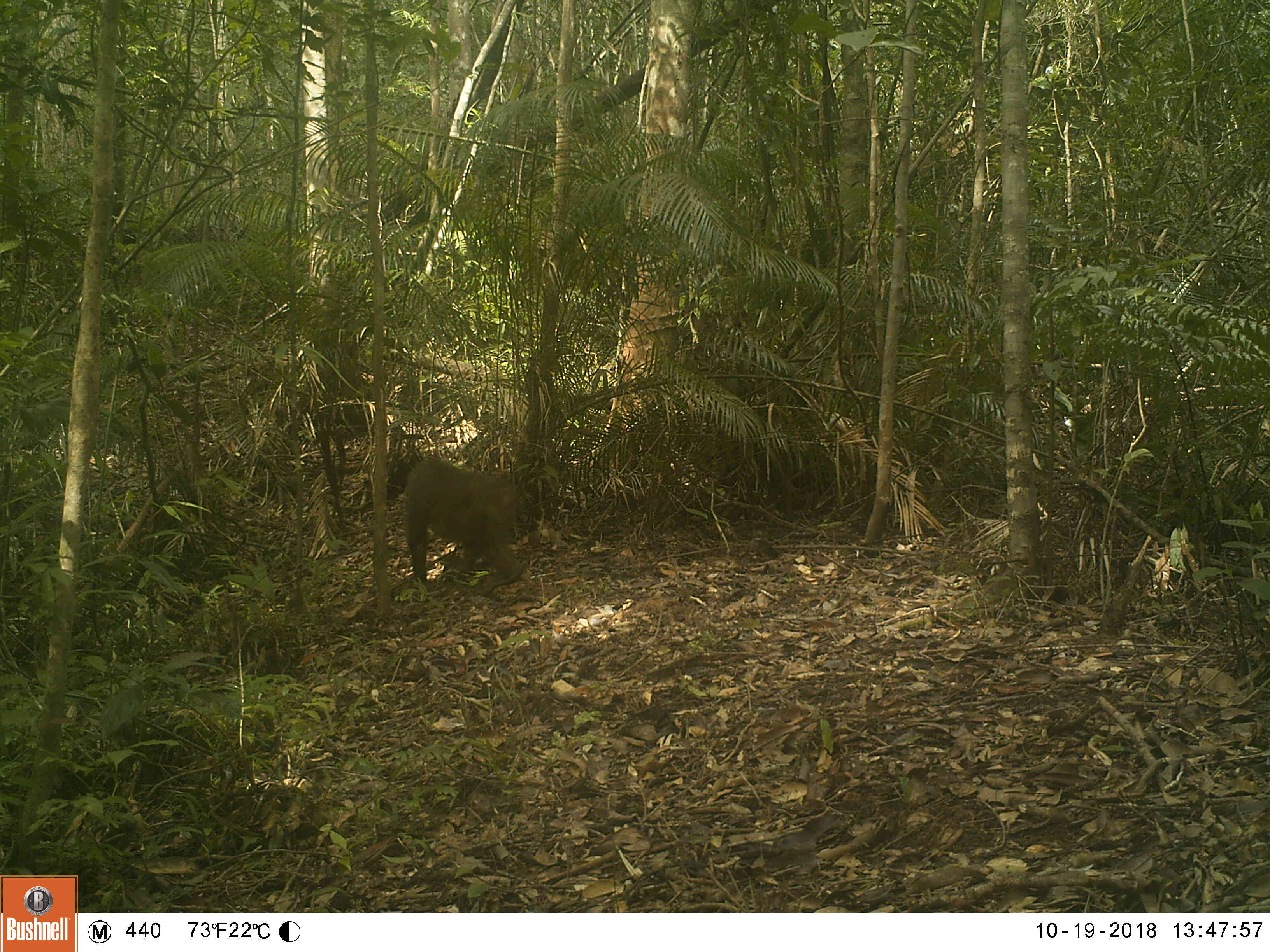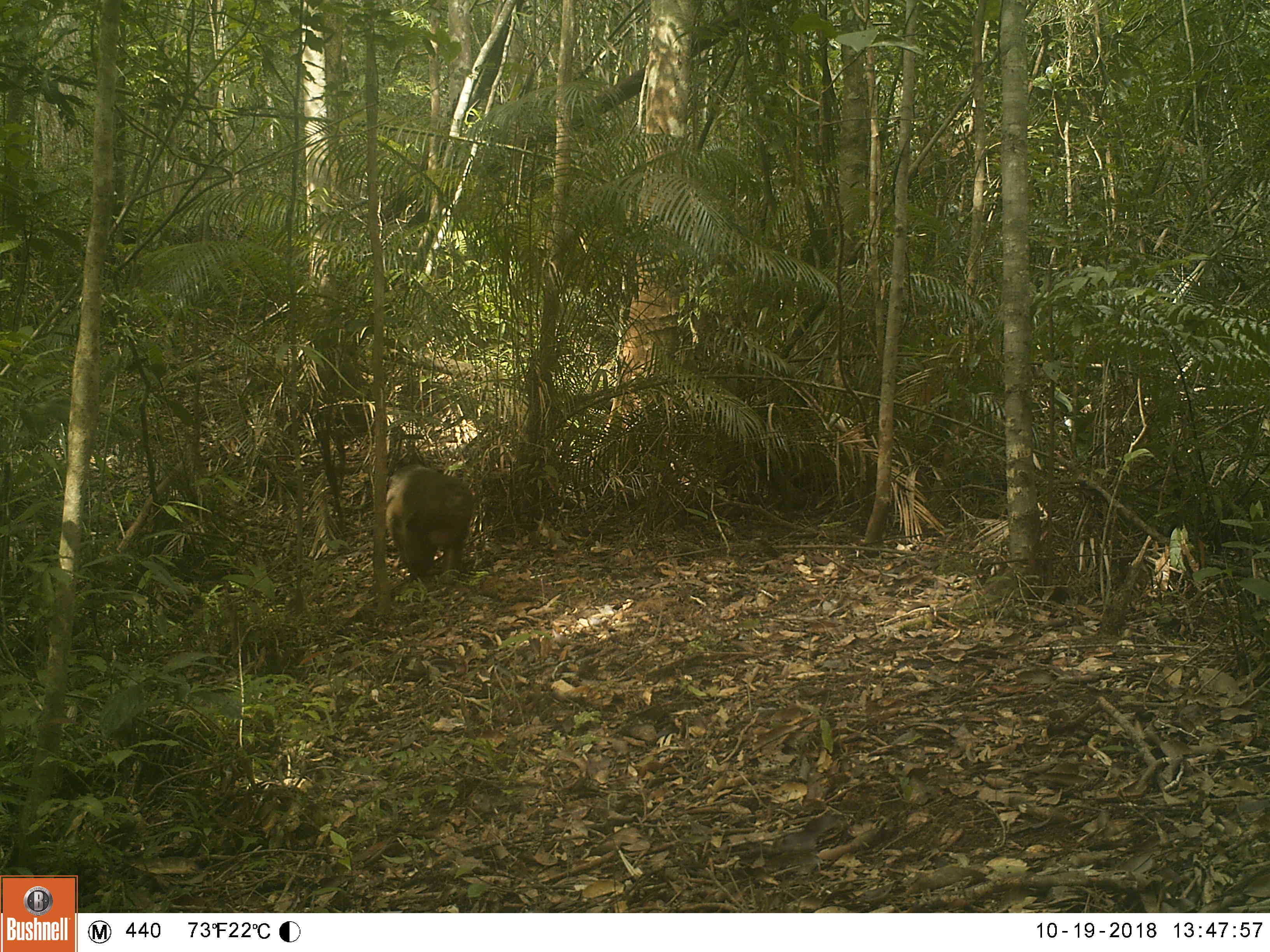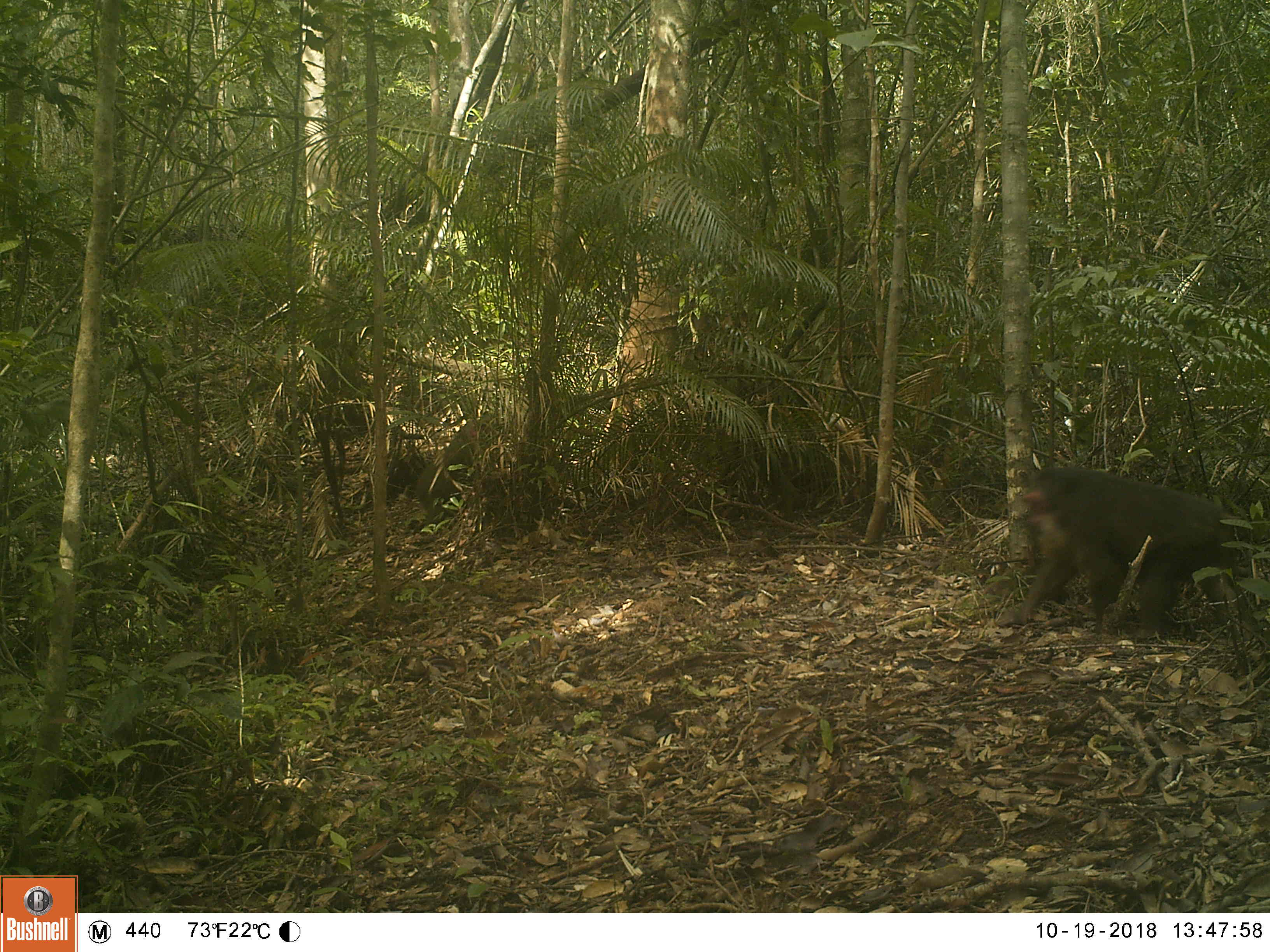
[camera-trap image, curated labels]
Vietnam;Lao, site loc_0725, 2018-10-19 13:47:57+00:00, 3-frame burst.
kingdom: Animalia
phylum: Chordata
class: Mammalia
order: Primates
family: Cercopithecidae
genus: Macaca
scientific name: Macaca arctoides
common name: stump-tailed macaque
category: stump tailed macaque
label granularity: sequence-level